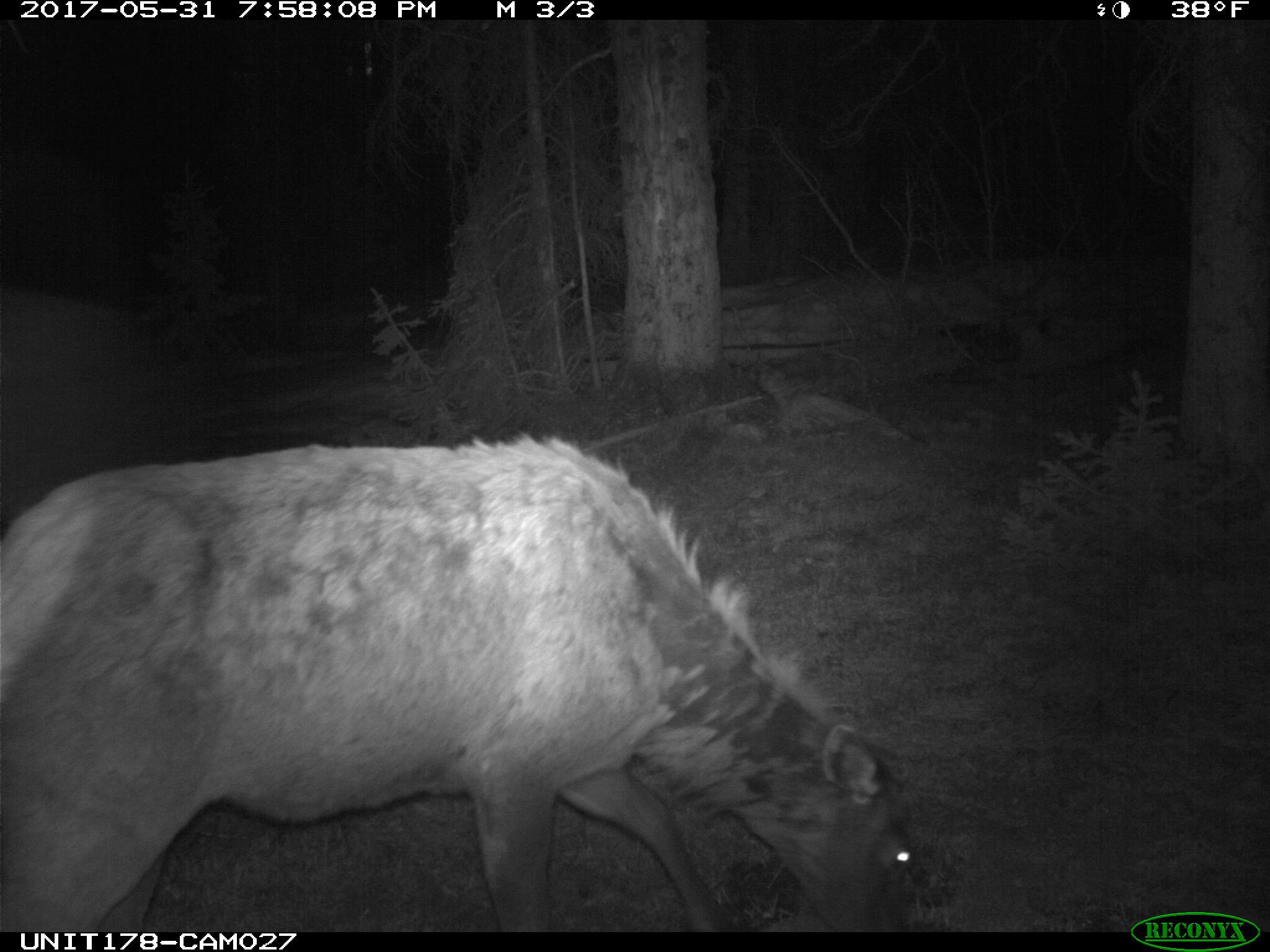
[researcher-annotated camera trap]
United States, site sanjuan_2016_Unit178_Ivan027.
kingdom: Animalia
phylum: Chordata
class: Mammalia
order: Artiodactyla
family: Cervidae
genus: Cervus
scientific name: Cervus elaphus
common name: red deer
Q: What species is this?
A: Cervus elaphus (red deer).